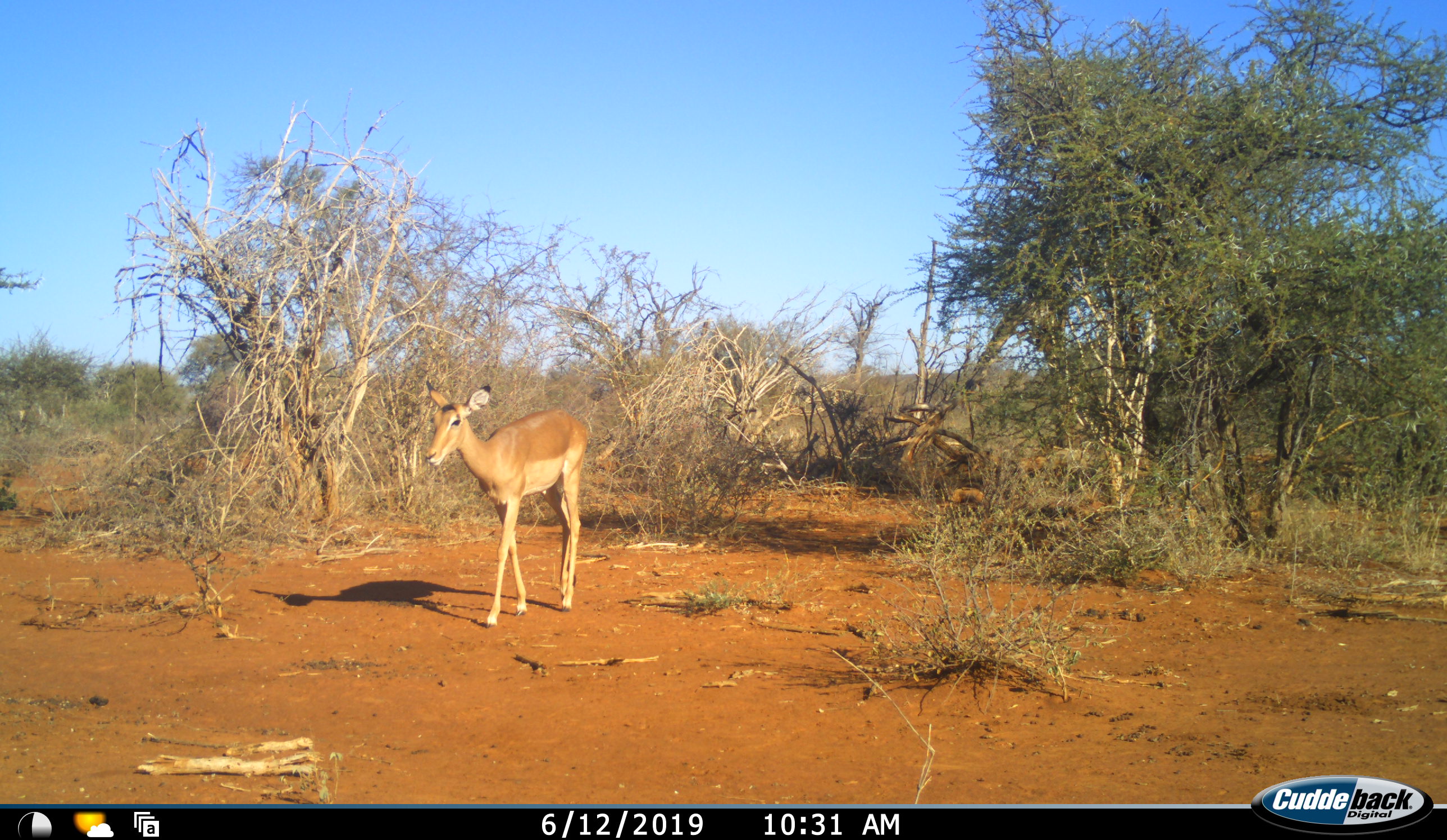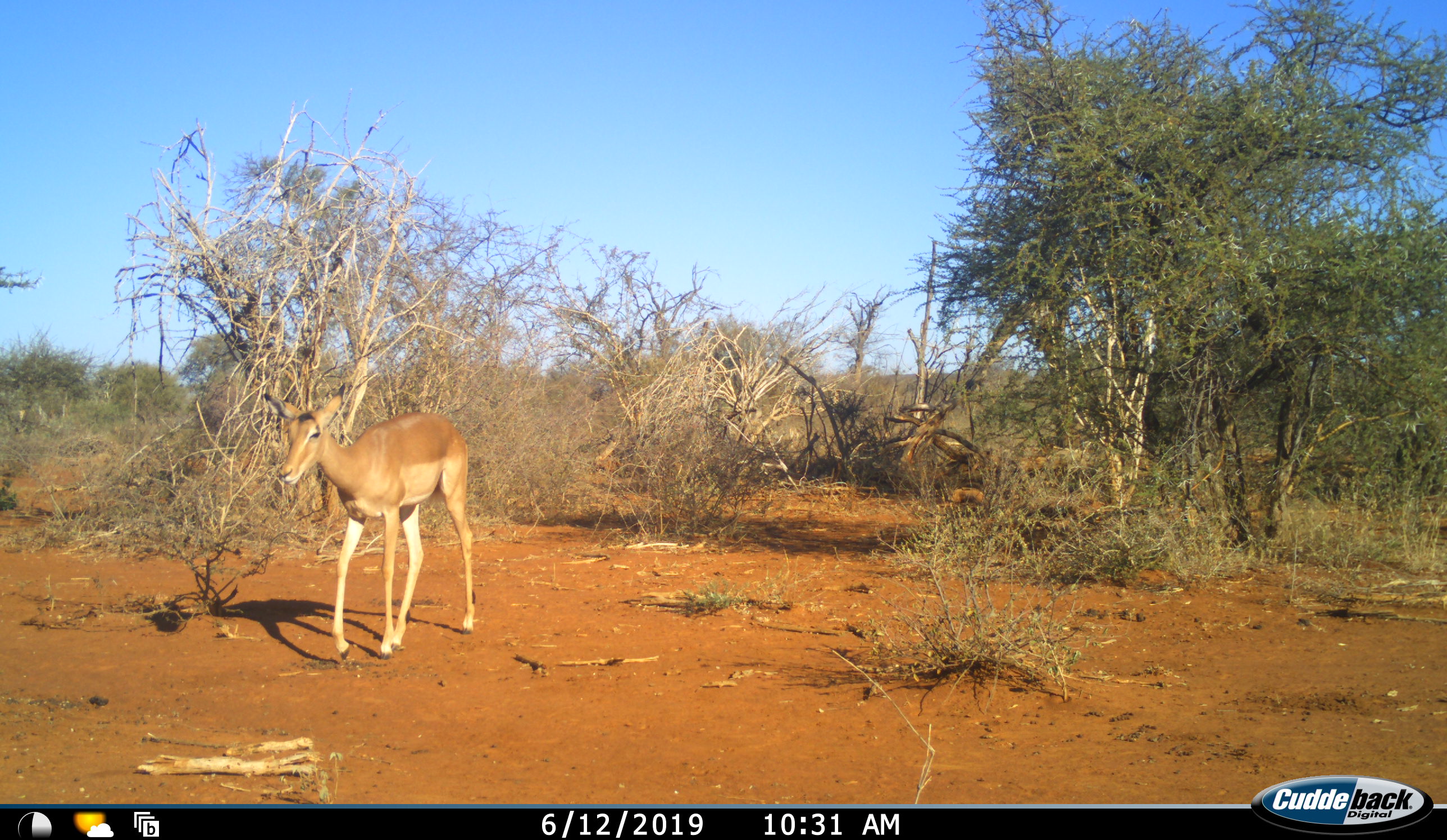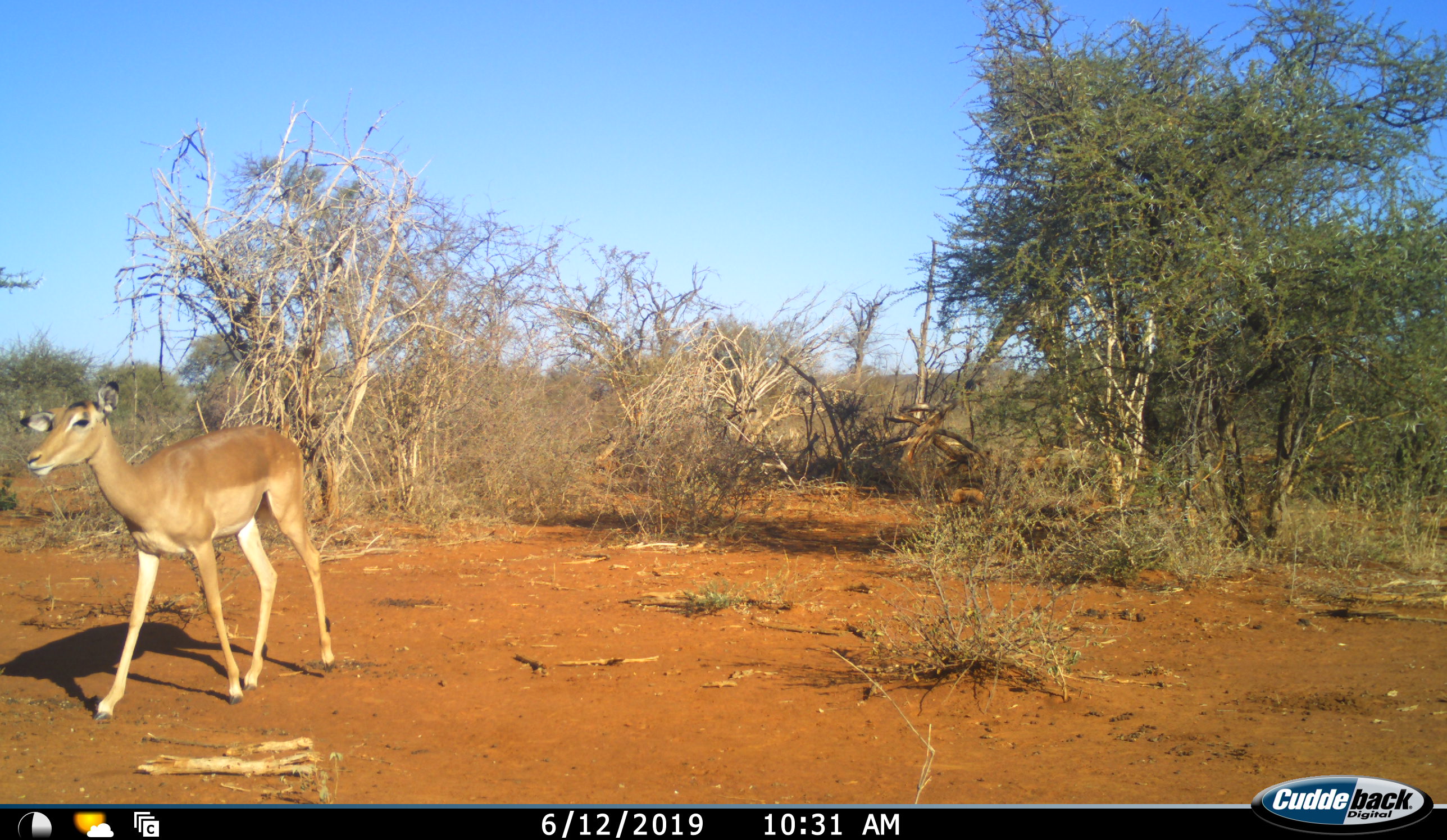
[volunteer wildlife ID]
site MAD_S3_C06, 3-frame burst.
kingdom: Animalia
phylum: Chordata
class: Mammalia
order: Artiodactyla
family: Bovidae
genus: Aepyceros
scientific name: Aepyceros melampus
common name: impala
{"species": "impala (Aepyceros melampus)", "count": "1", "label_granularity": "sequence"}